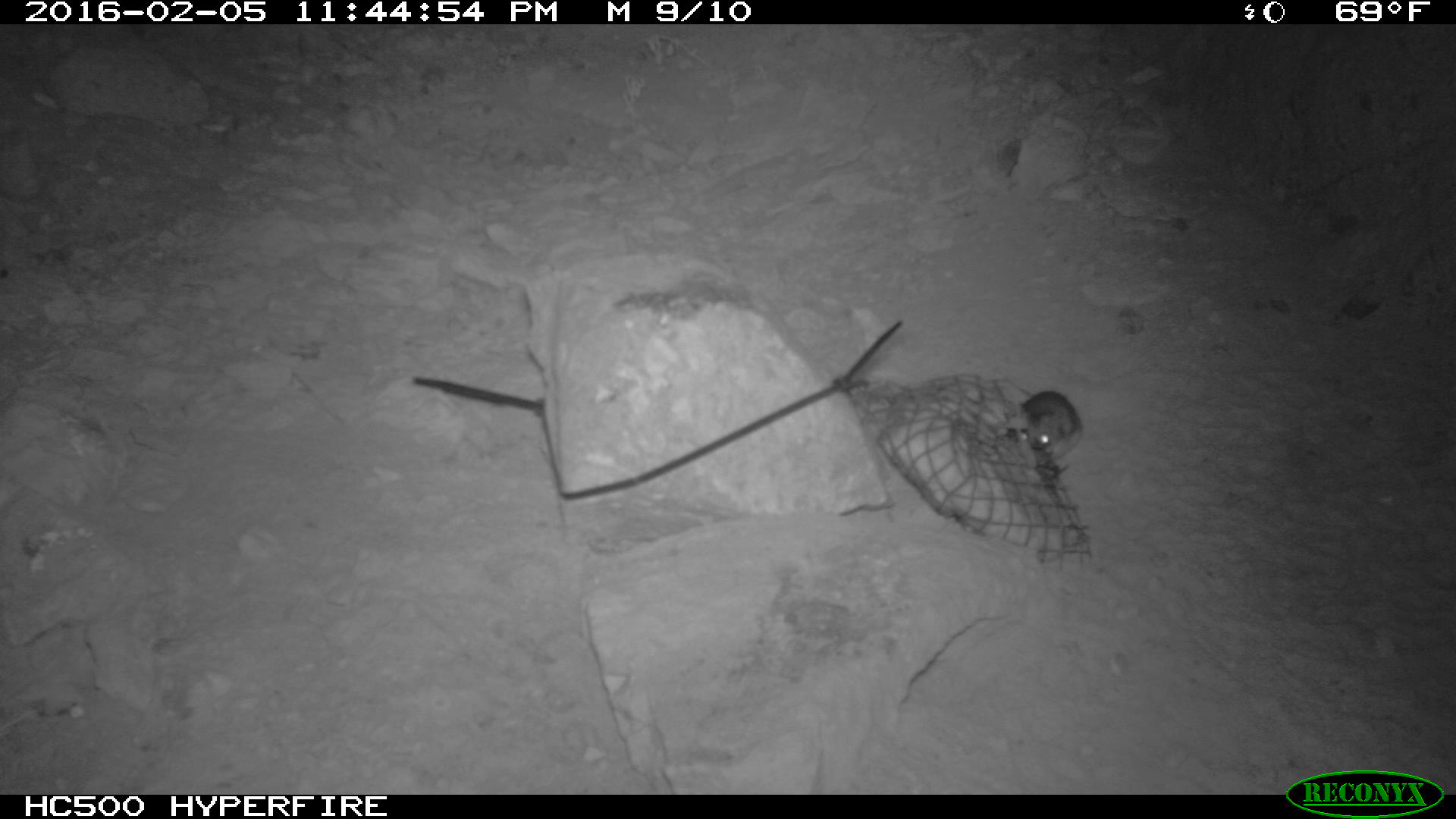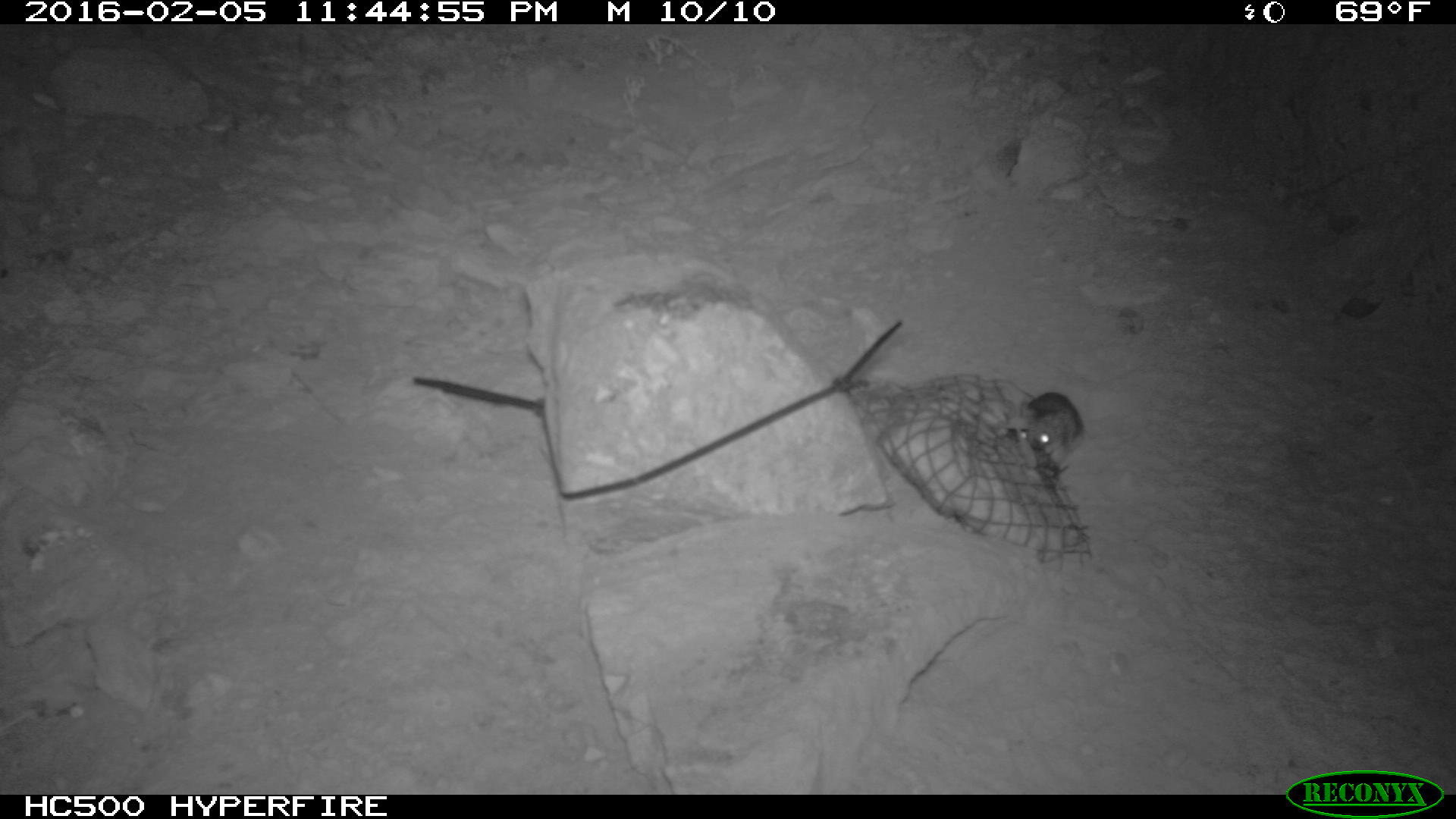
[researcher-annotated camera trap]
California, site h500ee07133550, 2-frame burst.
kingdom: Animalia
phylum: Chordata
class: Mammalia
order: Rodentia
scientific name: Rodentia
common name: rodent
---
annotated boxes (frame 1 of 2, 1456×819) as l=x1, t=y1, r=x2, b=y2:
rodent: l=1008, t=391, r=1081, b=457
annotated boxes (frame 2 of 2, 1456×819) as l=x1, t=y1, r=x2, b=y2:
rodent: l=1003, t=378, r=1084, b=472